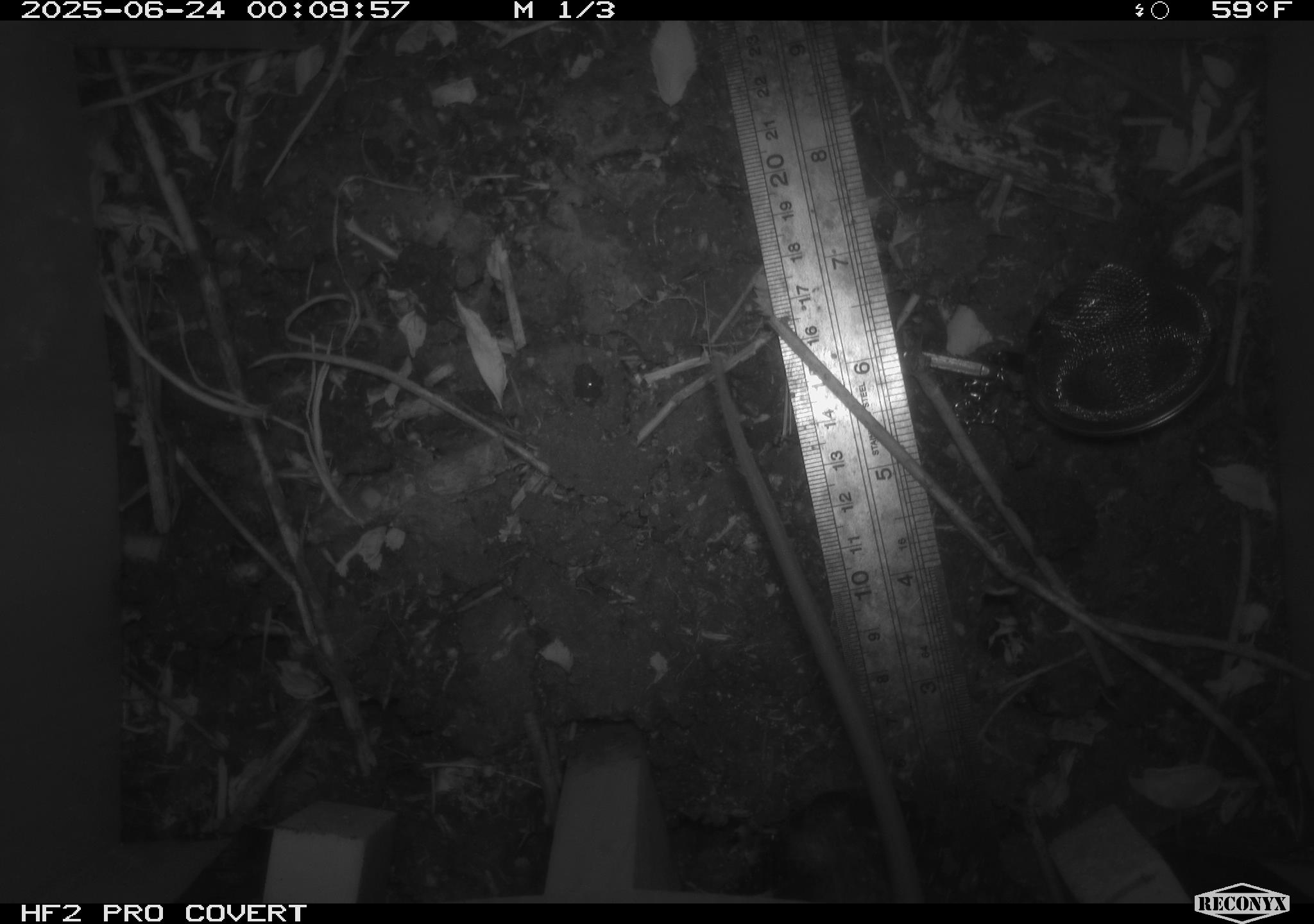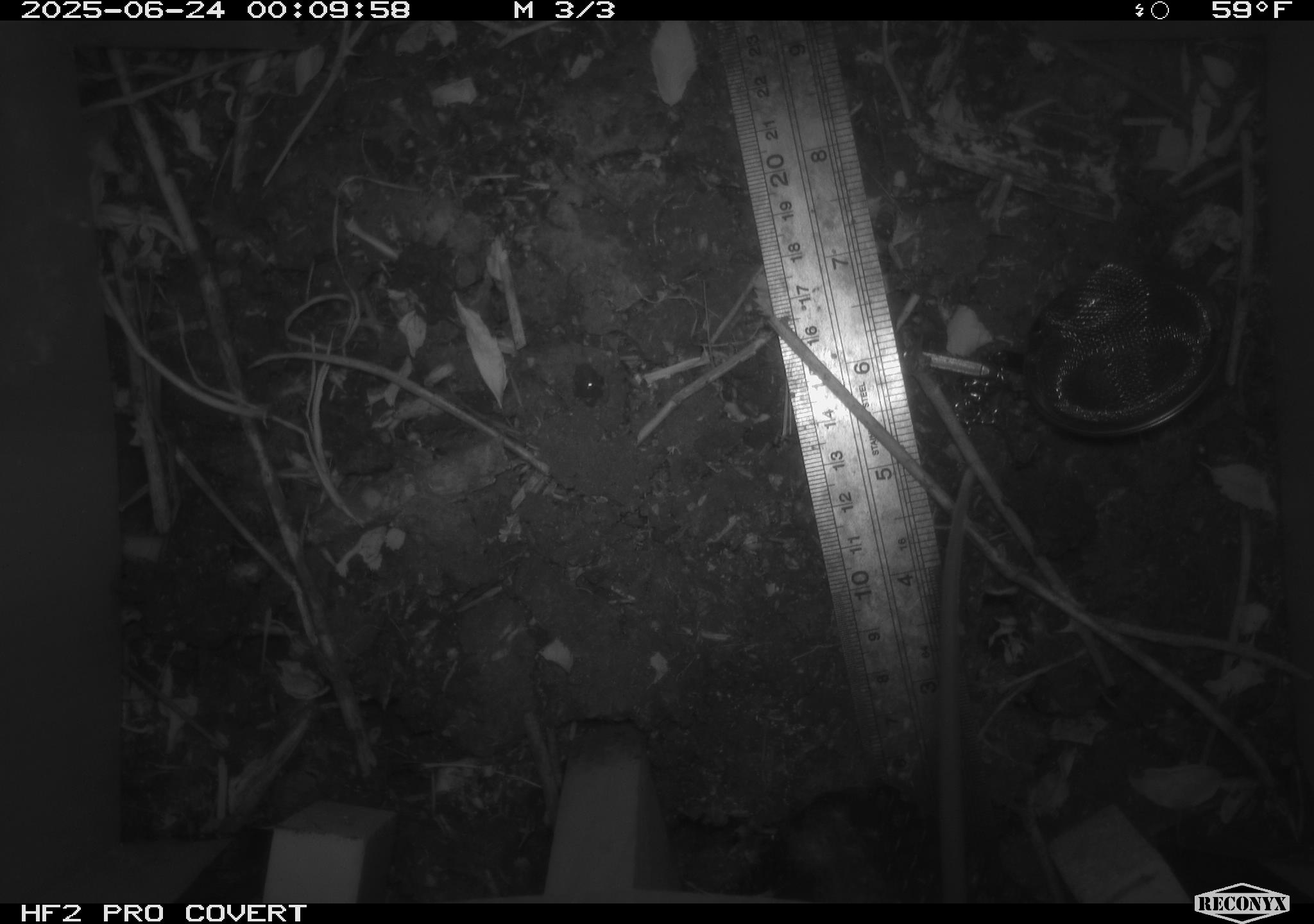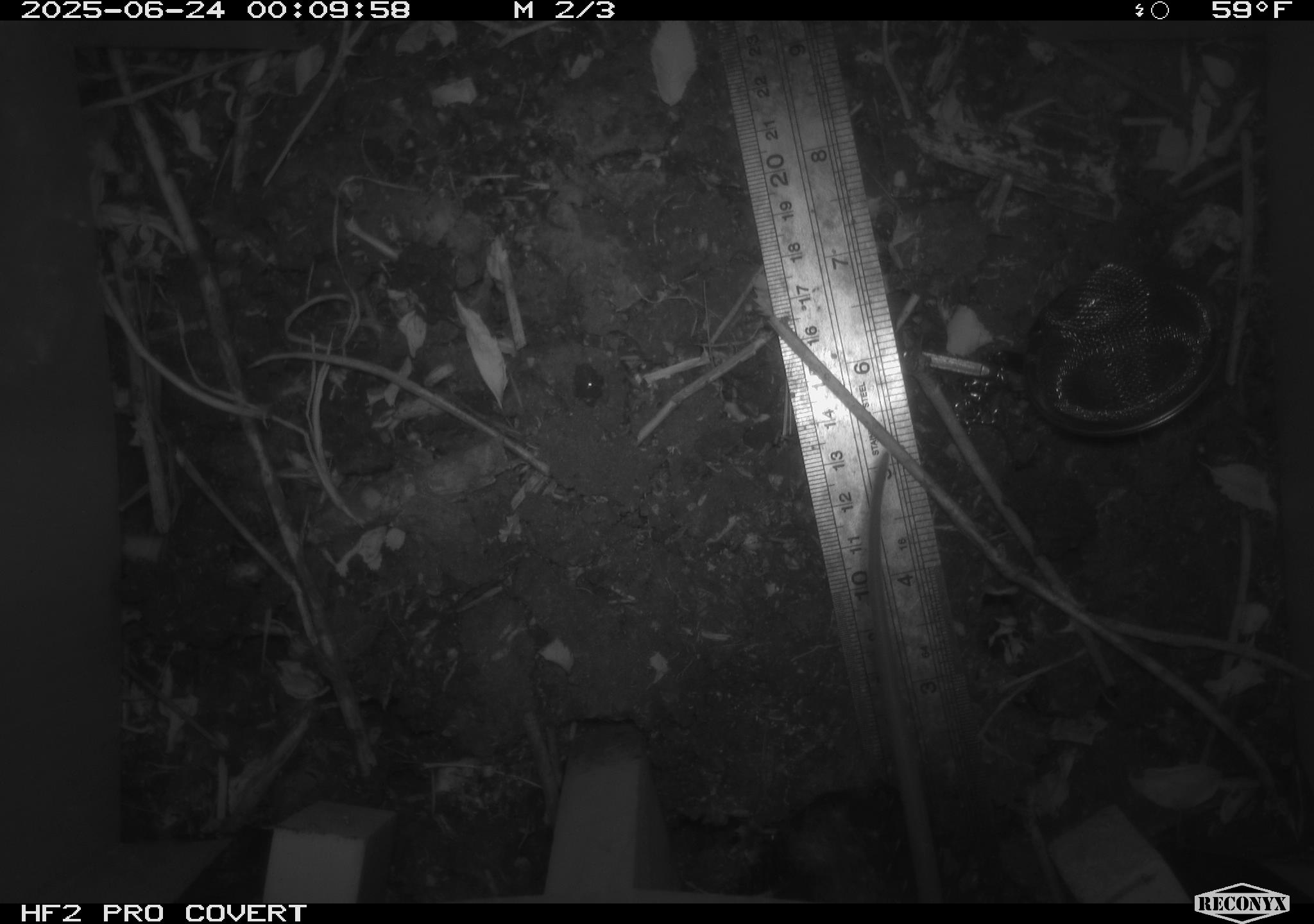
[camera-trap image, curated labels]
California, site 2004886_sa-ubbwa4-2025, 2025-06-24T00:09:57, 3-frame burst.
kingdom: Animalia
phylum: Chordata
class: Mammalia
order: Rodentia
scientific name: Rodentia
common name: rodent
Rodent (Rodentia).